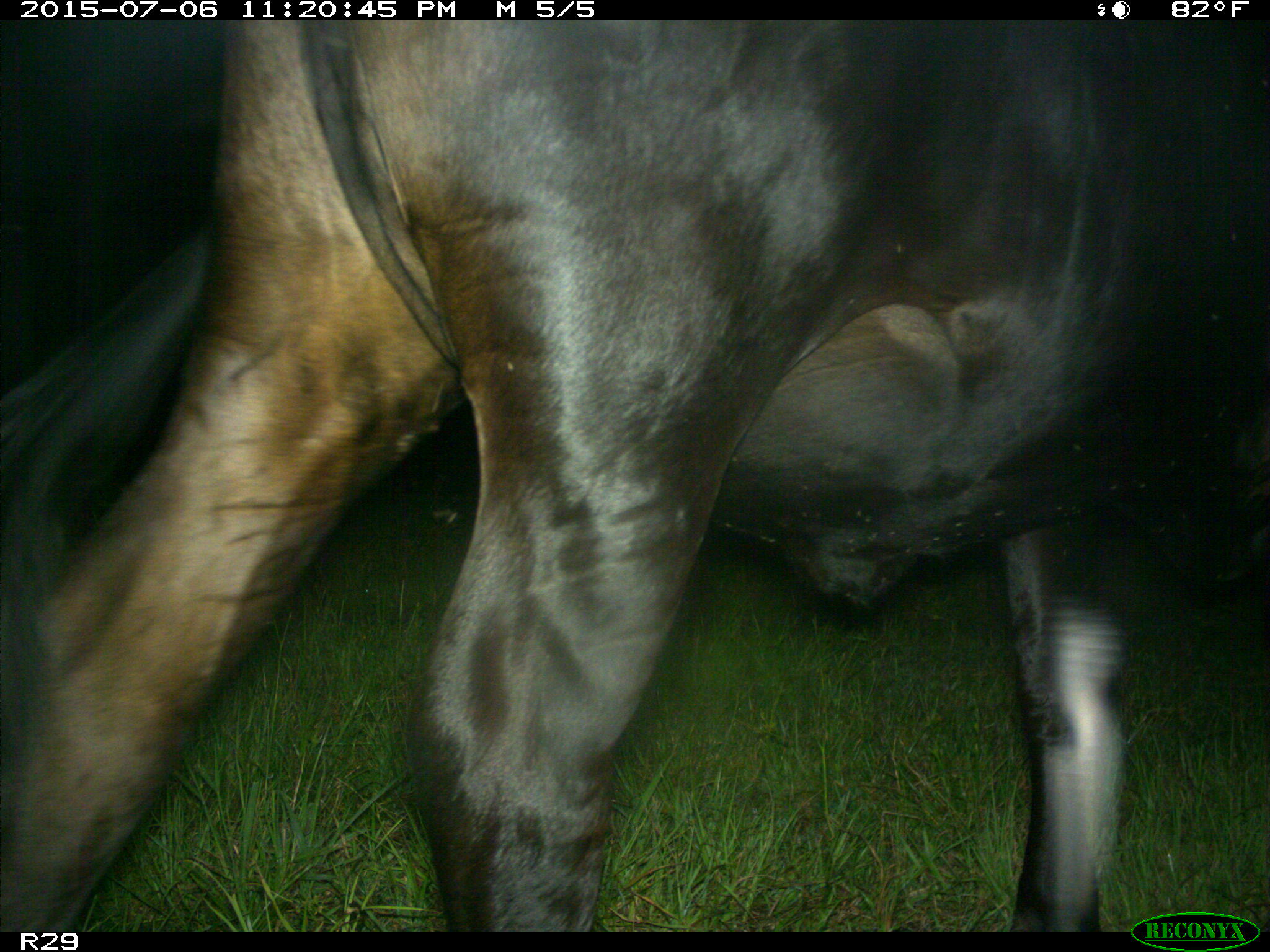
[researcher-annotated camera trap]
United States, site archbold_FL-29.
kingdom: Animalia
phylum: Chordata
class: Mammalia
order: Artiodactyla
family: Bovidae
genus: Bos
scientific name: Bos taurus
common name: domestic cow